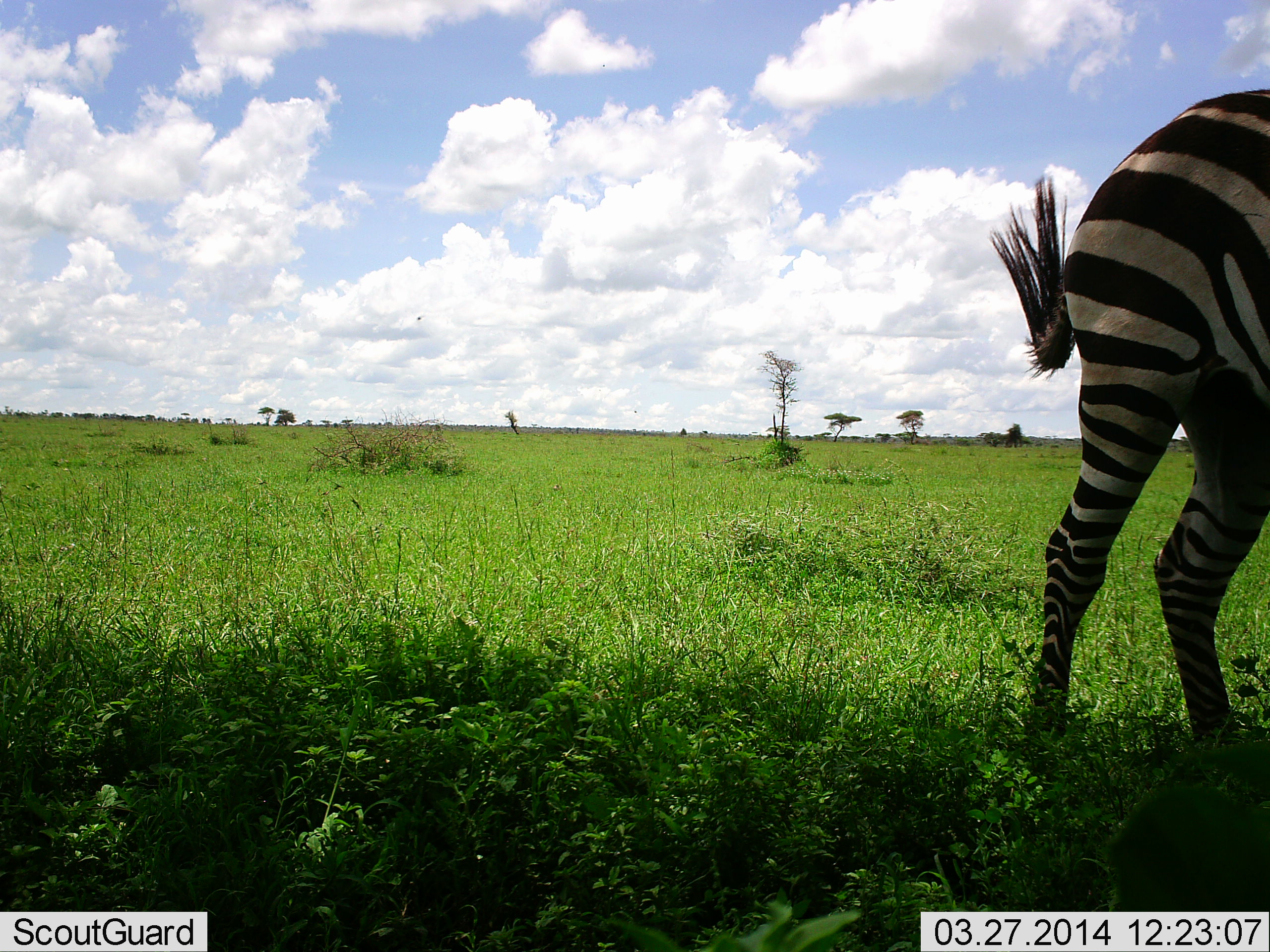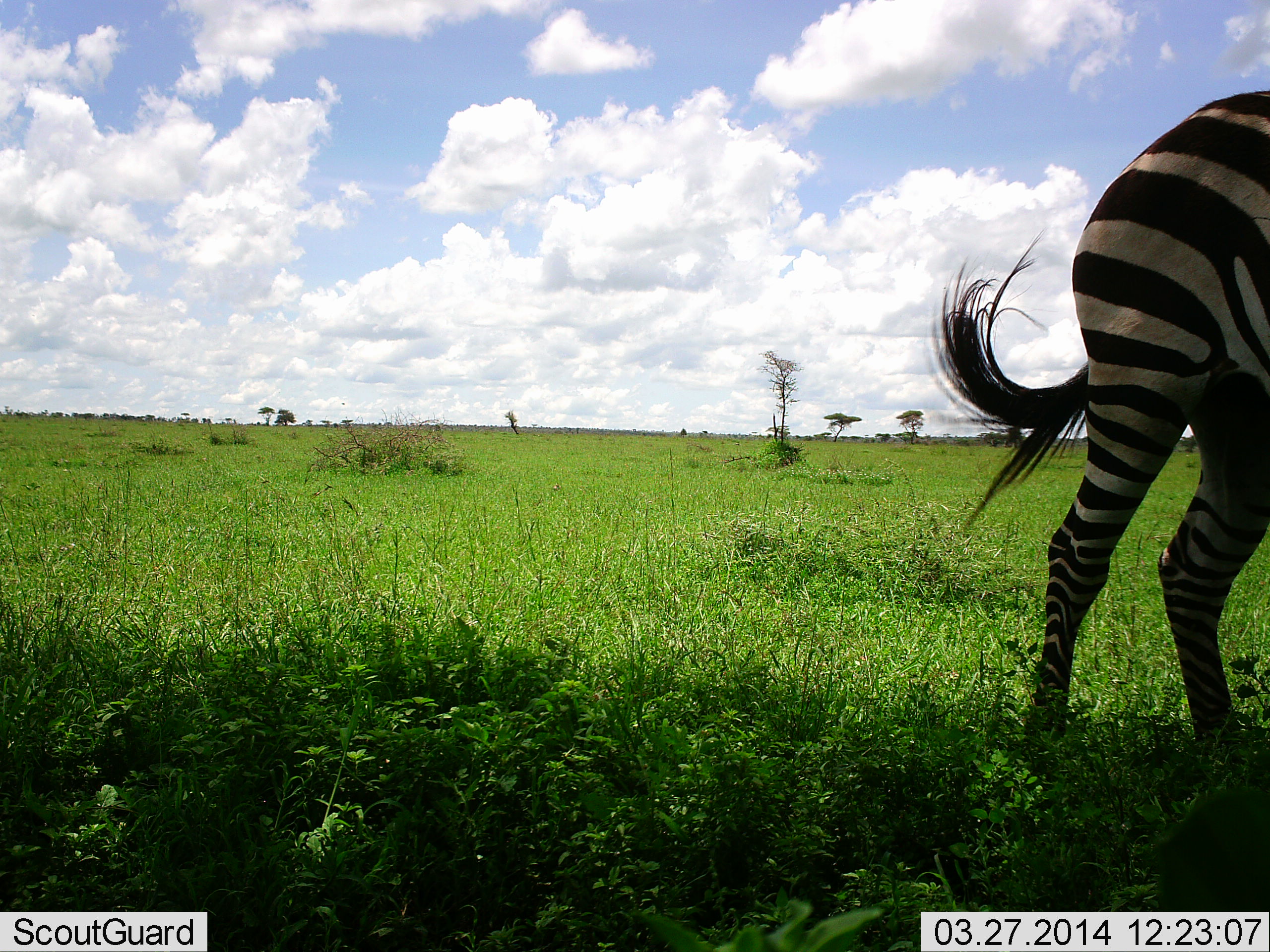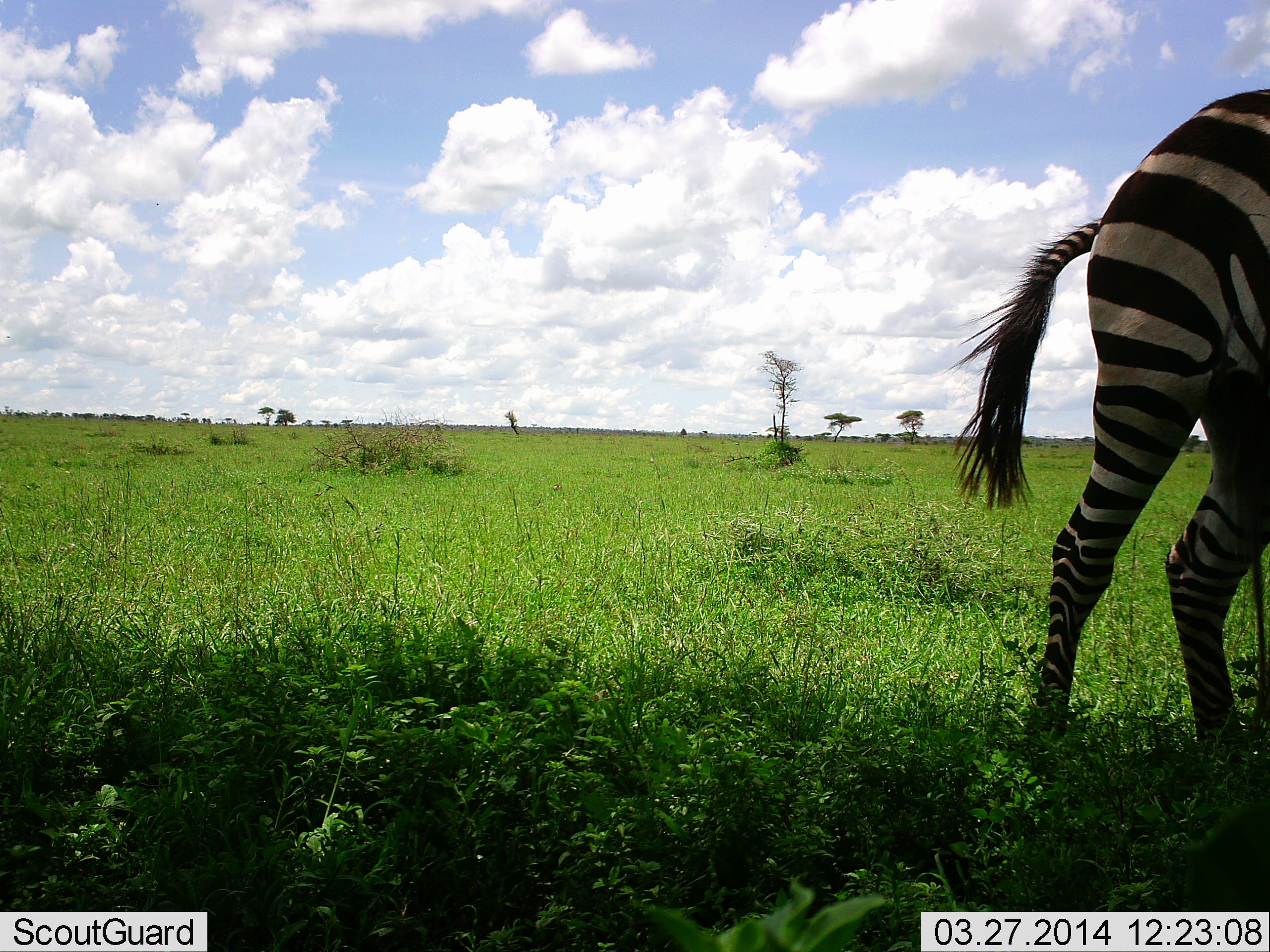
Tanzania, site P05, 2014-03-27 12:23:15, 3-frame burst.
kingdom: Animalia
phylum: Chordata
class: Mammalia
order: Perissodactyla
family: Equidae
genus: Equus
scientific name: Equus quagga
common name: plains zebra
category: zebra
Zebra (plains zebra) (Equus quagga), count 1. Behavior (volunteer vote fractions): standing 100%, resting 0%, moving 0%, interacting 0%. Young present (vote fraction): 0%. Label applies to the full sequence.